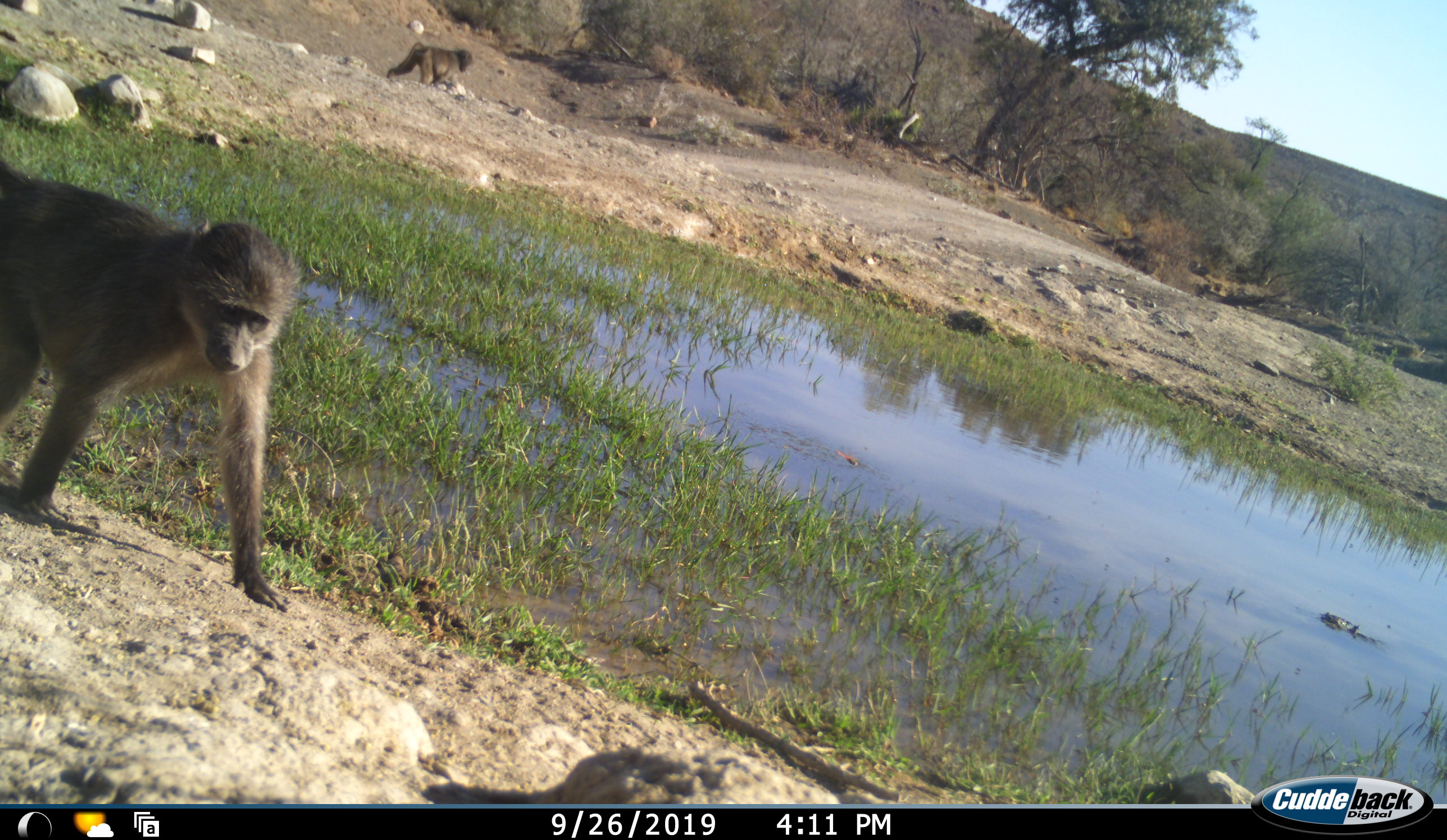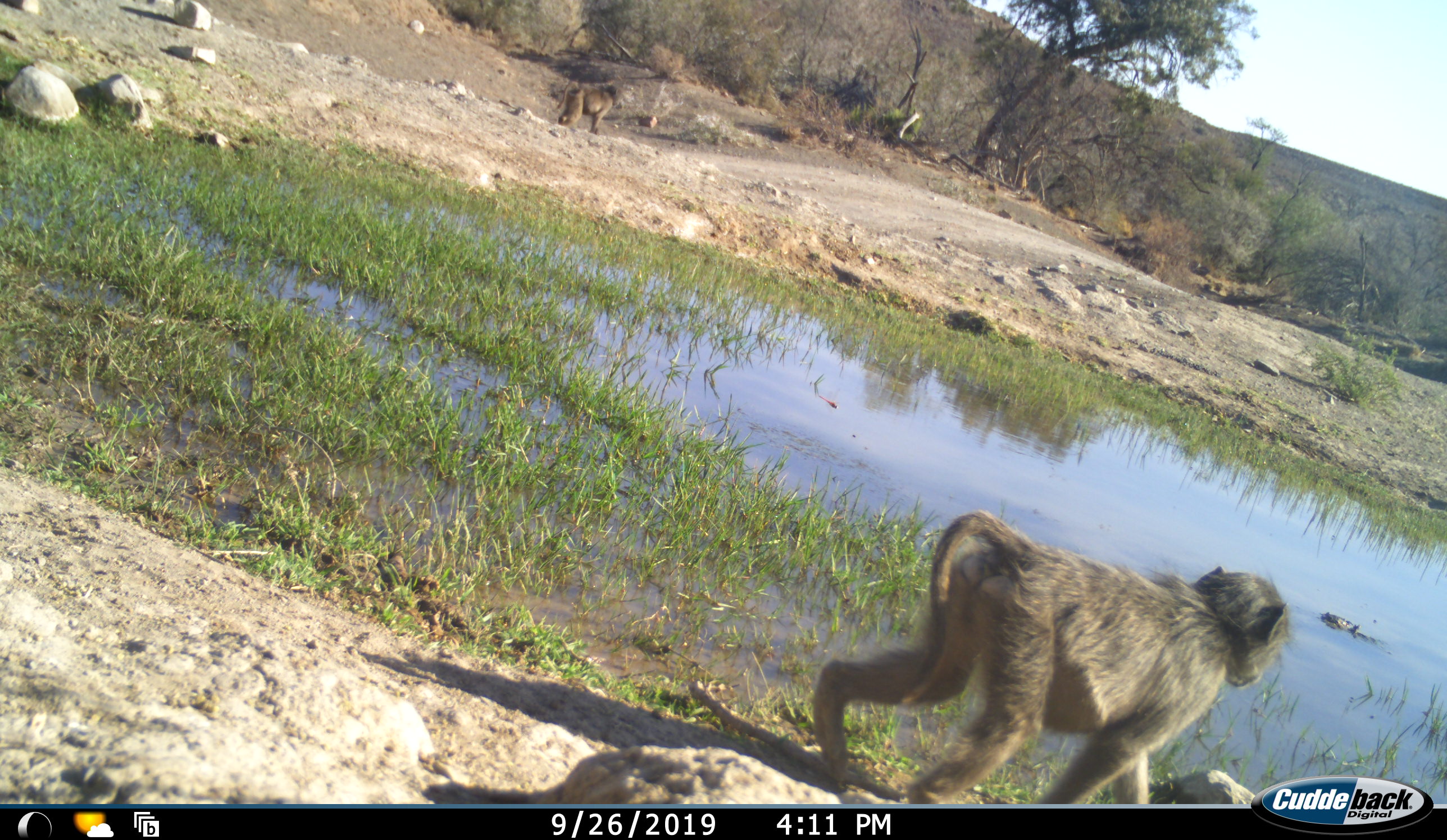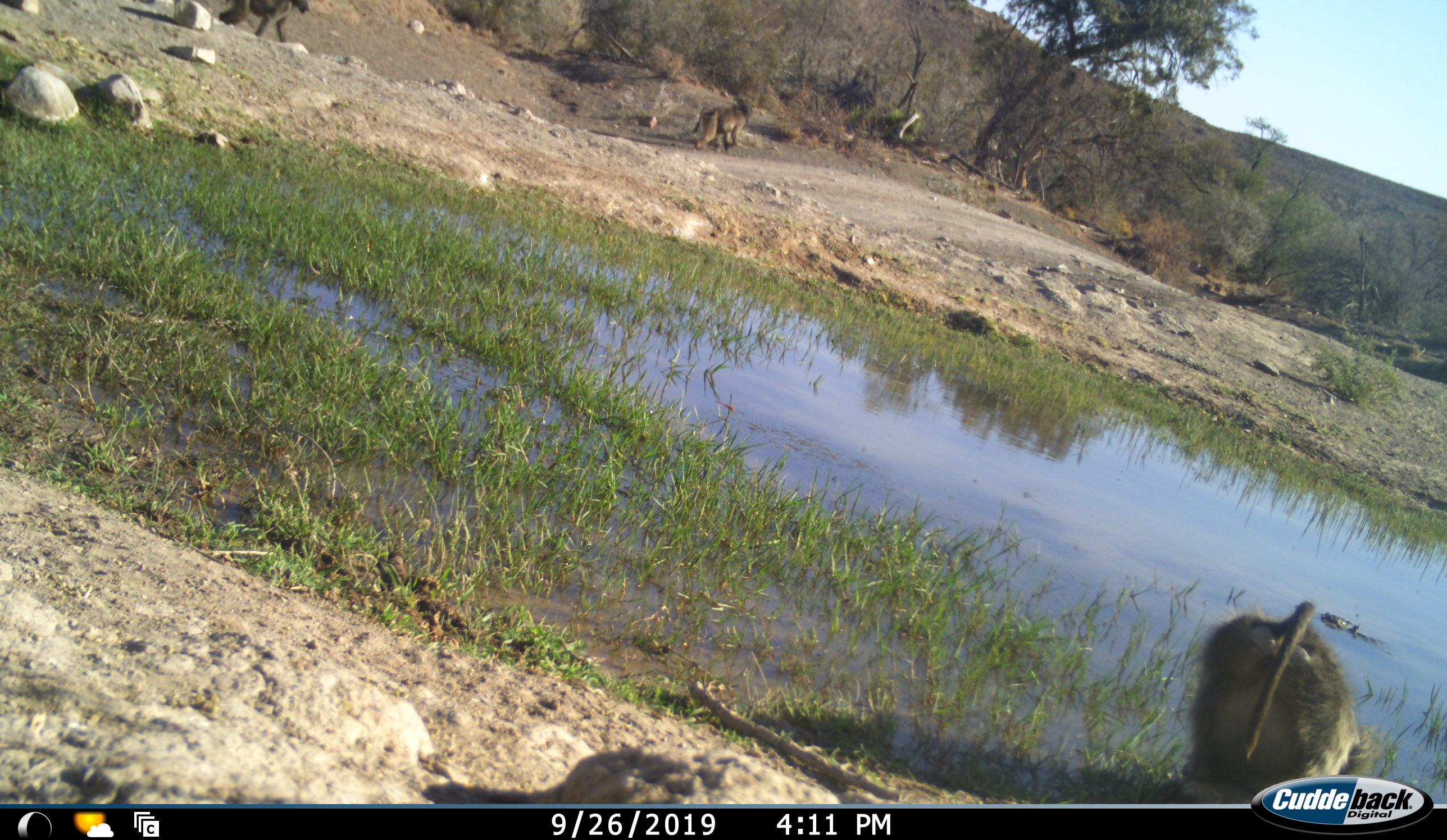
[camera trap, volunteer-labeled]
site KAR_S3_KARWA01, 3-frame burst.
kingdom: Animalia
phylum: Chordata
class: Mammalia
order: Primates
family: Cercopithecidae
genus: Papio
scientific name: Papio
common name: baboon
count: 3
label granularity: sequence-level